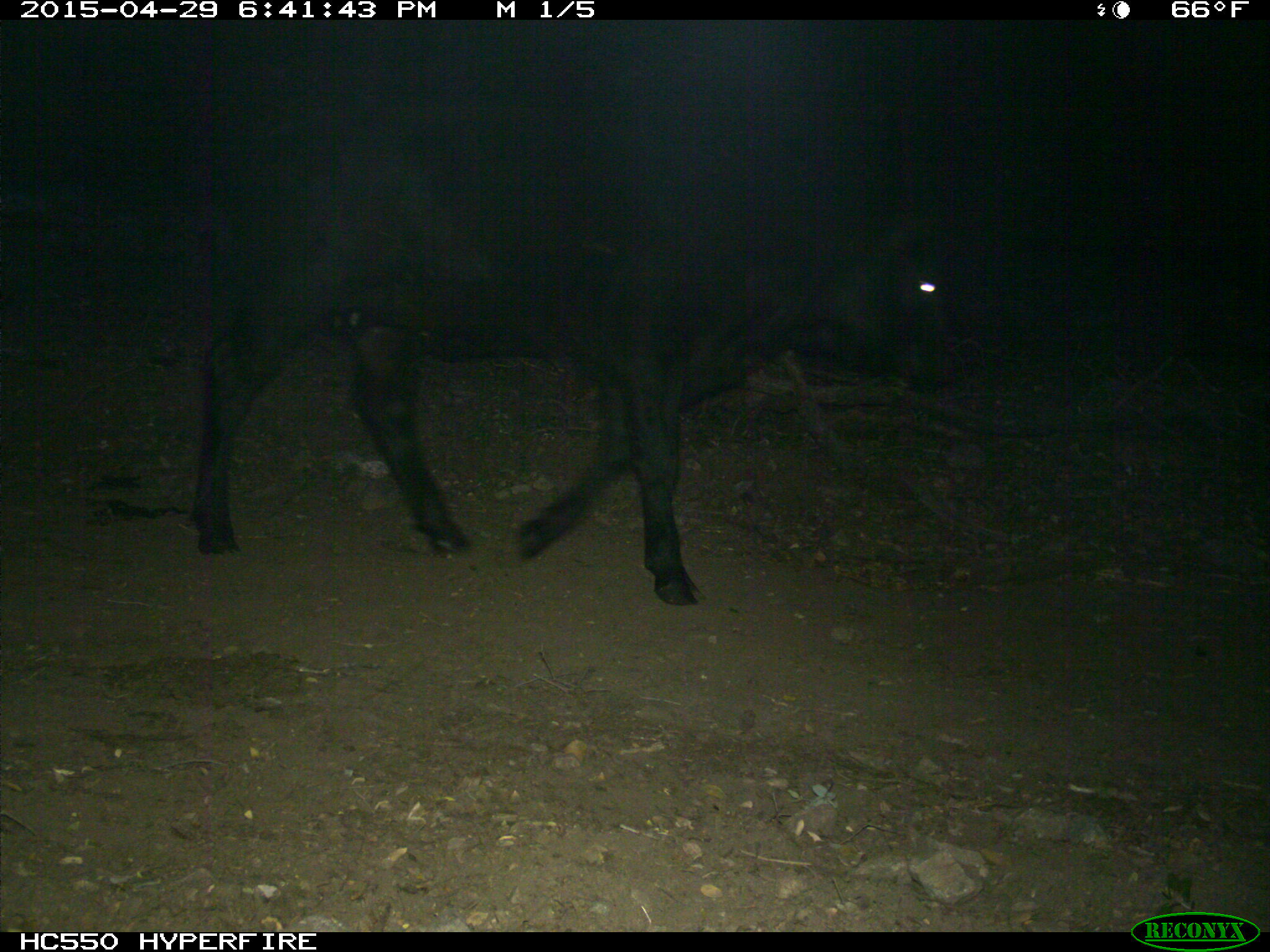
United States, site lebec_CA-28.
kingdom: Animalia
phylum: Chordata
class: Mammalia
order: Artiodactyla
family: Bovidae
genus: Bos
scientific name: Bos taurus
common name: domestic cow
Bos taurus (domestic cow).